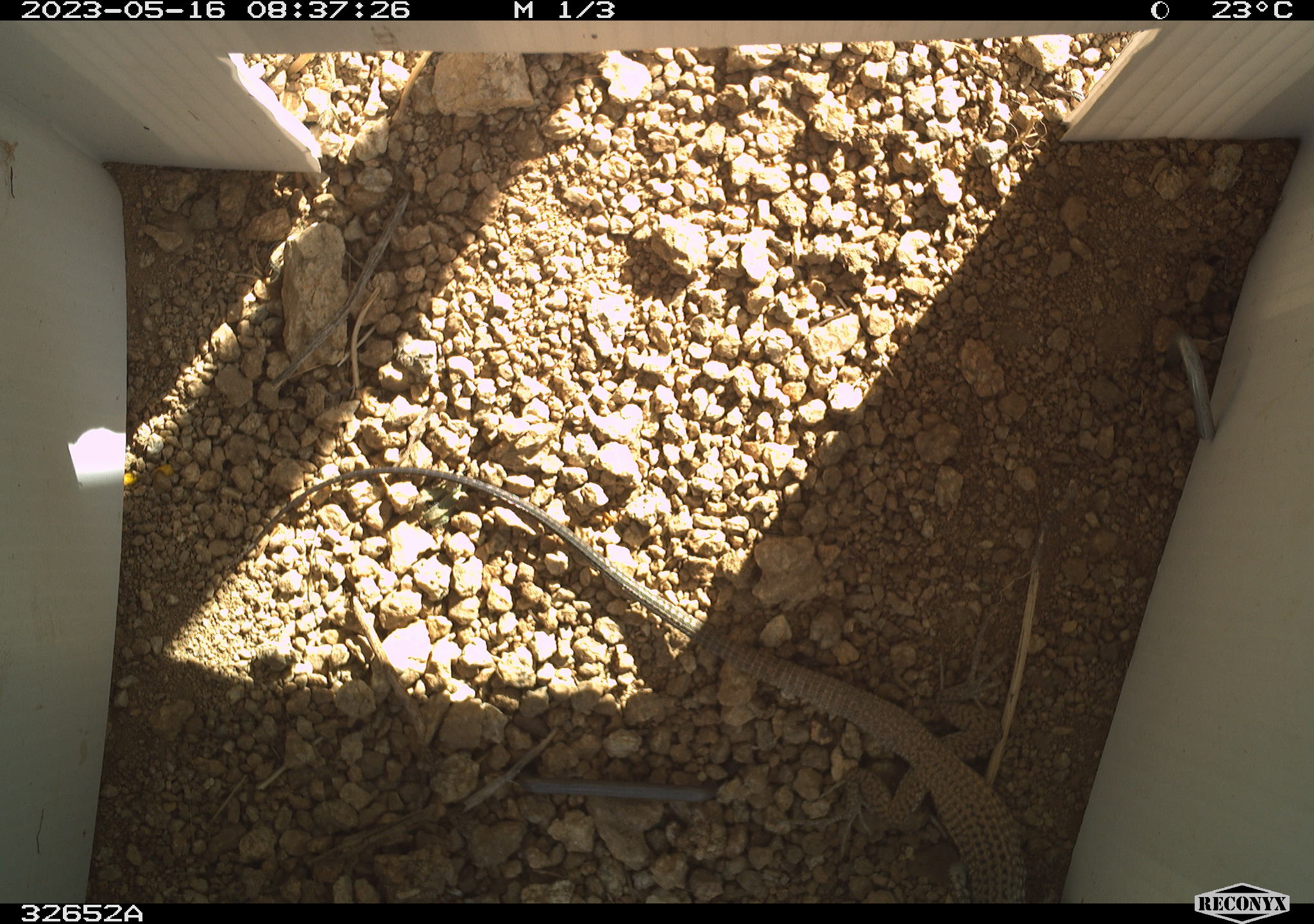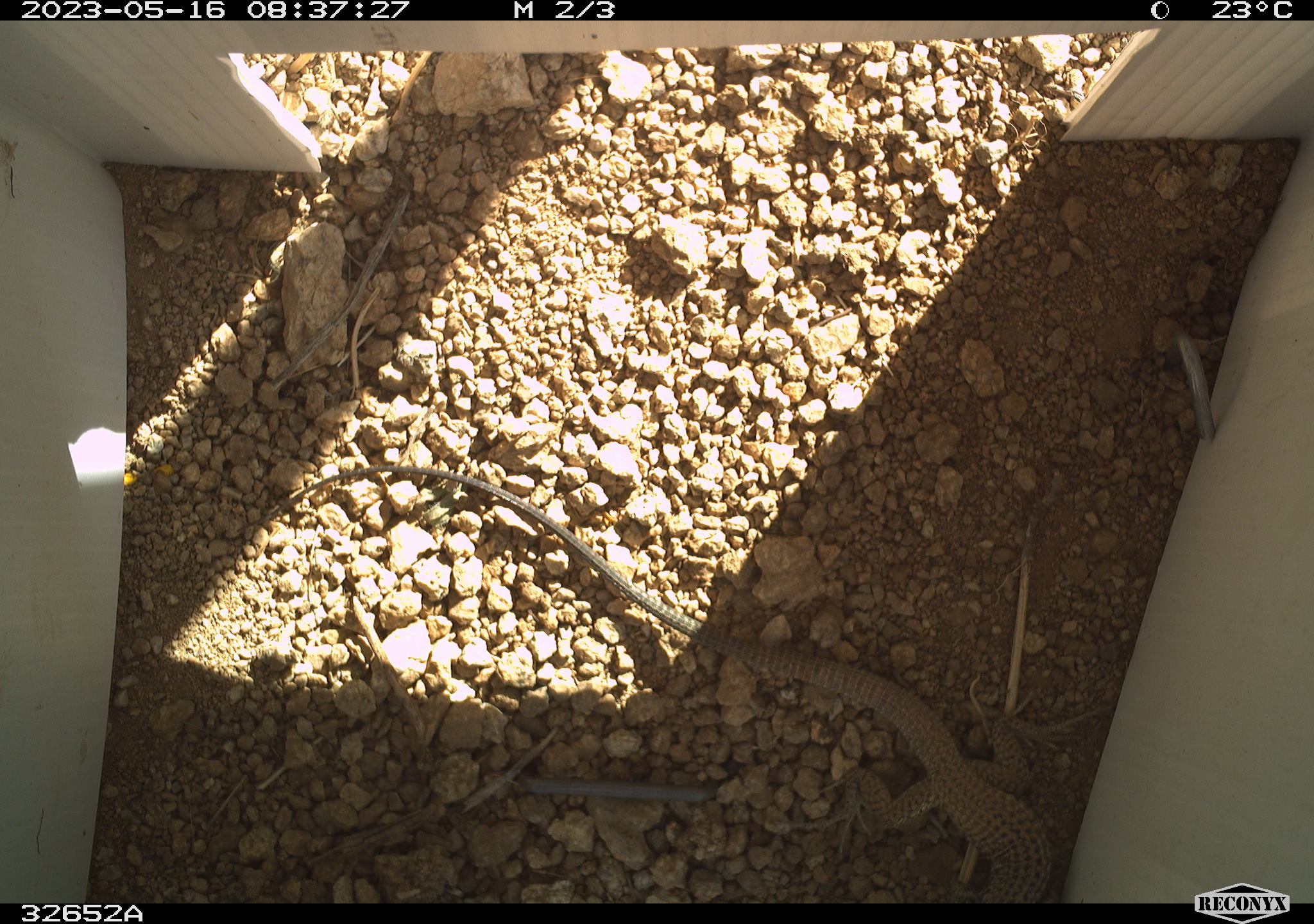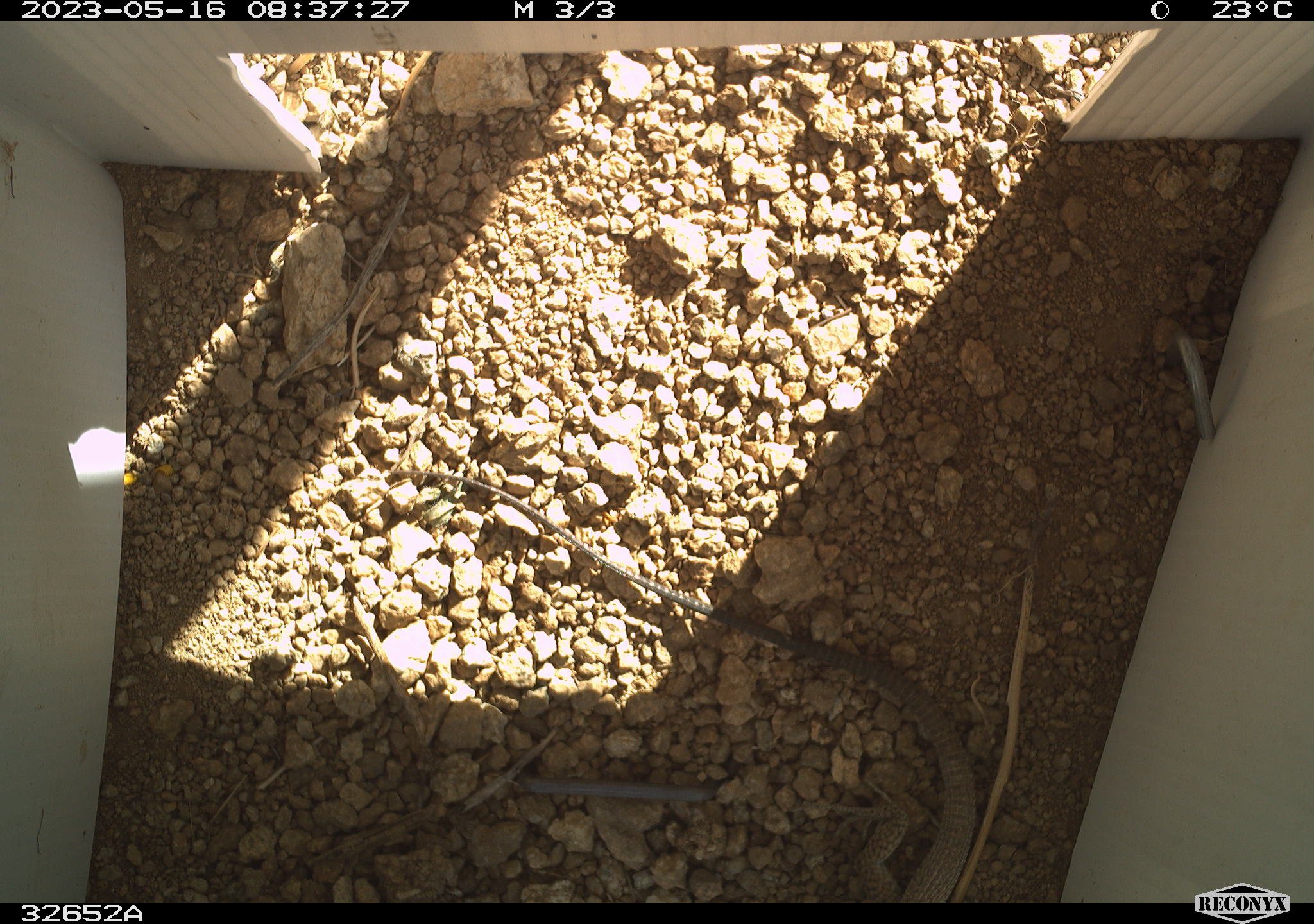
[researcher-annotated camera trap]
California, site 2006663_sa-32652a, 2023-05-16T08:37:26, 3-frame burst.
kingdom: Animalia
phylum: Chordata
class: Reptilia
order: Squamata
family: Teiidae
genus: Aspidoscelis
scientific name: Aspidoscelis tigris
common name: western whiptail